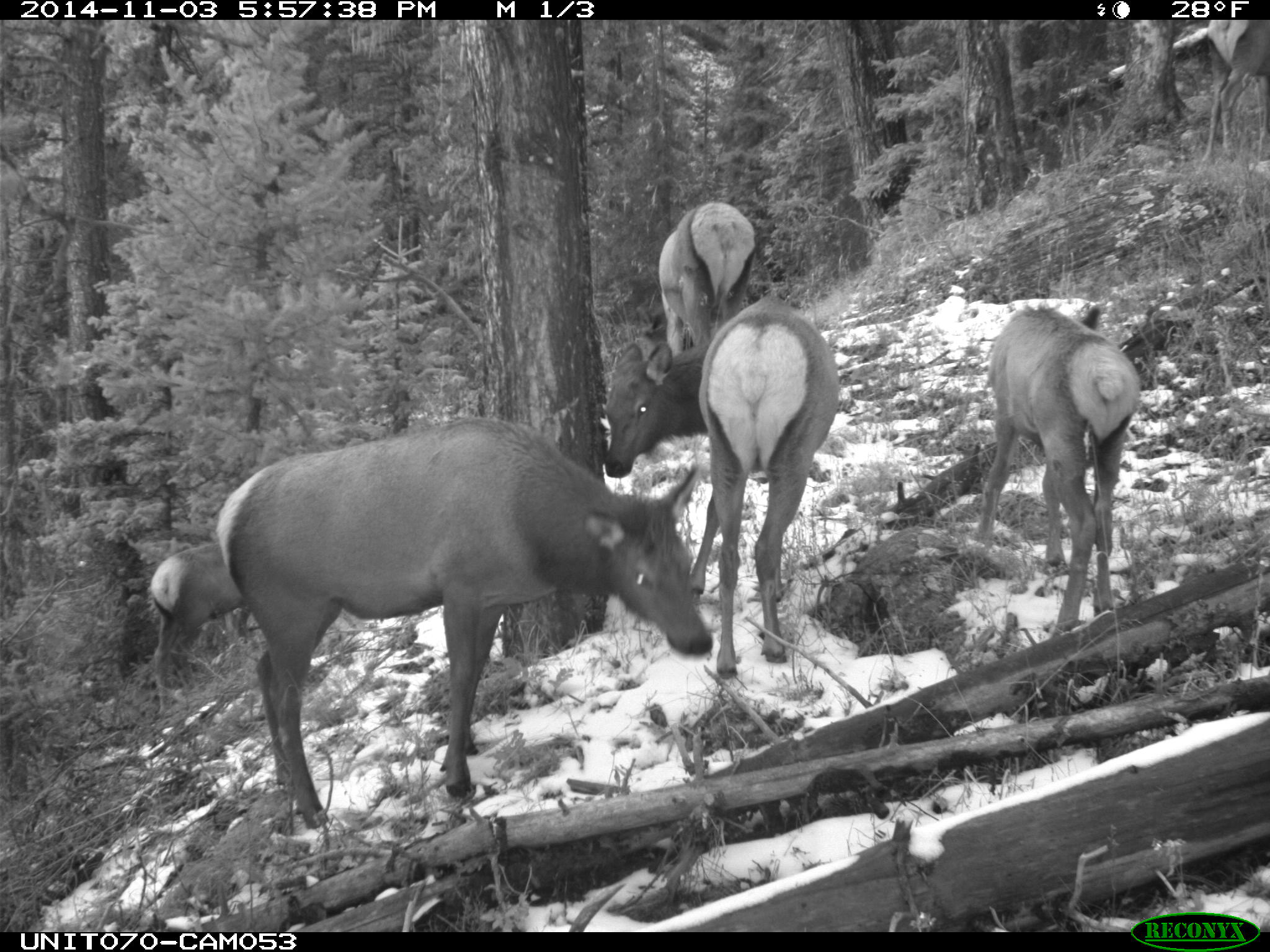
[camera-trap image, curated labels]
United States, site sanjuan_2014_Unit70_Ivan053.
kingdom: Animalia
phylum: Chordata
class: Mammalia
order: Artiodactyla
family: Cervidae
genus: Cervus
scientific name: Cervus elaphus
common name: red deer